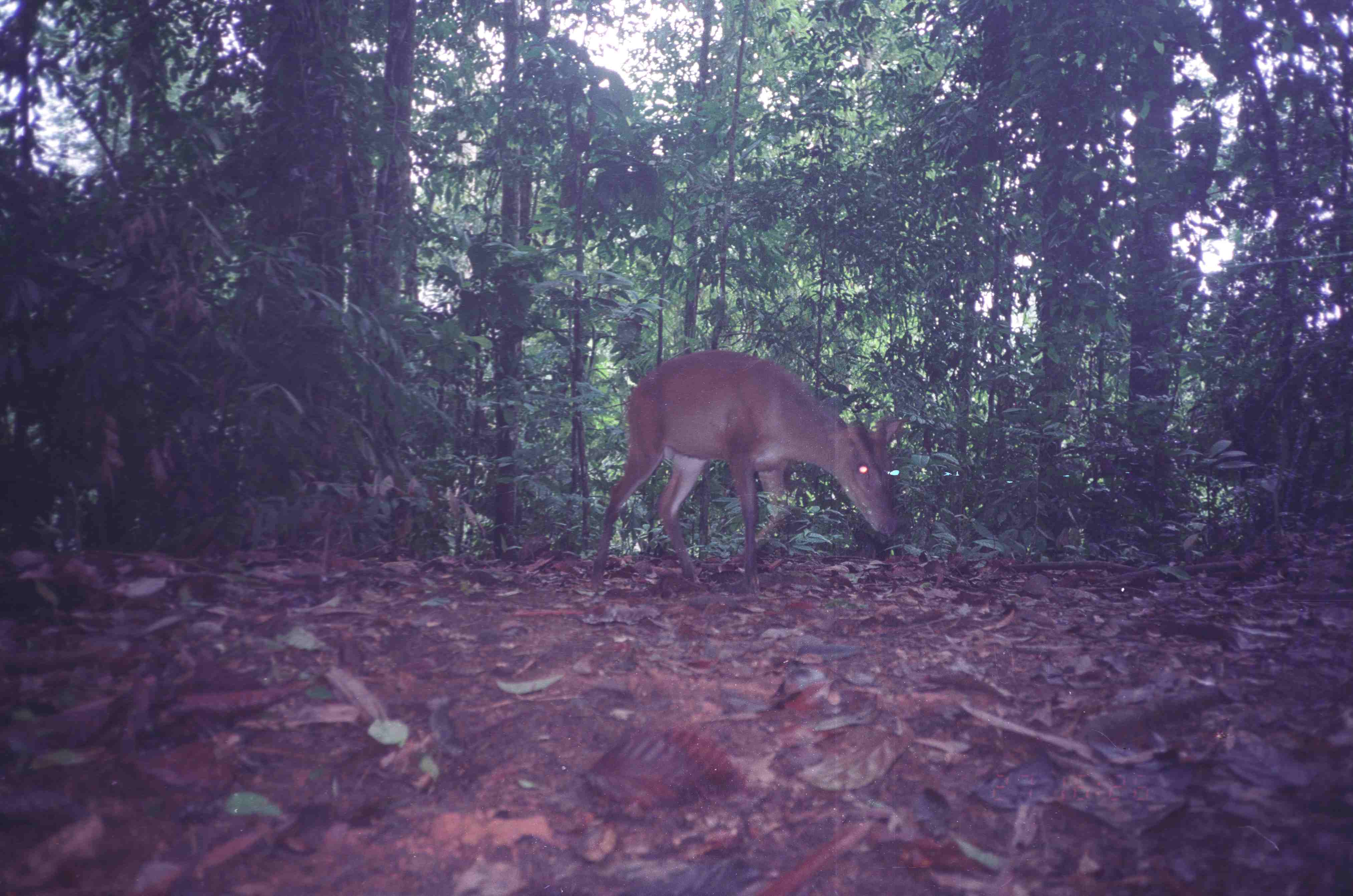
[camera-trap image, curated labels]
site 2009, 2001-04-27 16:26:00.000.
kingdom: Animalia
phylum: Chordata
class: Mammalia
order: Artiodactyla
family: Cervidae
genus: Muntiacus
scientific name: Muntiacus muntjak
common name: southern red muntjac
Muntiacus muntjak (southern red muntjac), count 1.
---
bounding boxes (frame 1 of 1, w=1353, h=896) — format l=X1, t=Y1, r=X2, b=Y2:
muntiacus muntjak: l=590, t=351, r=910, b=602